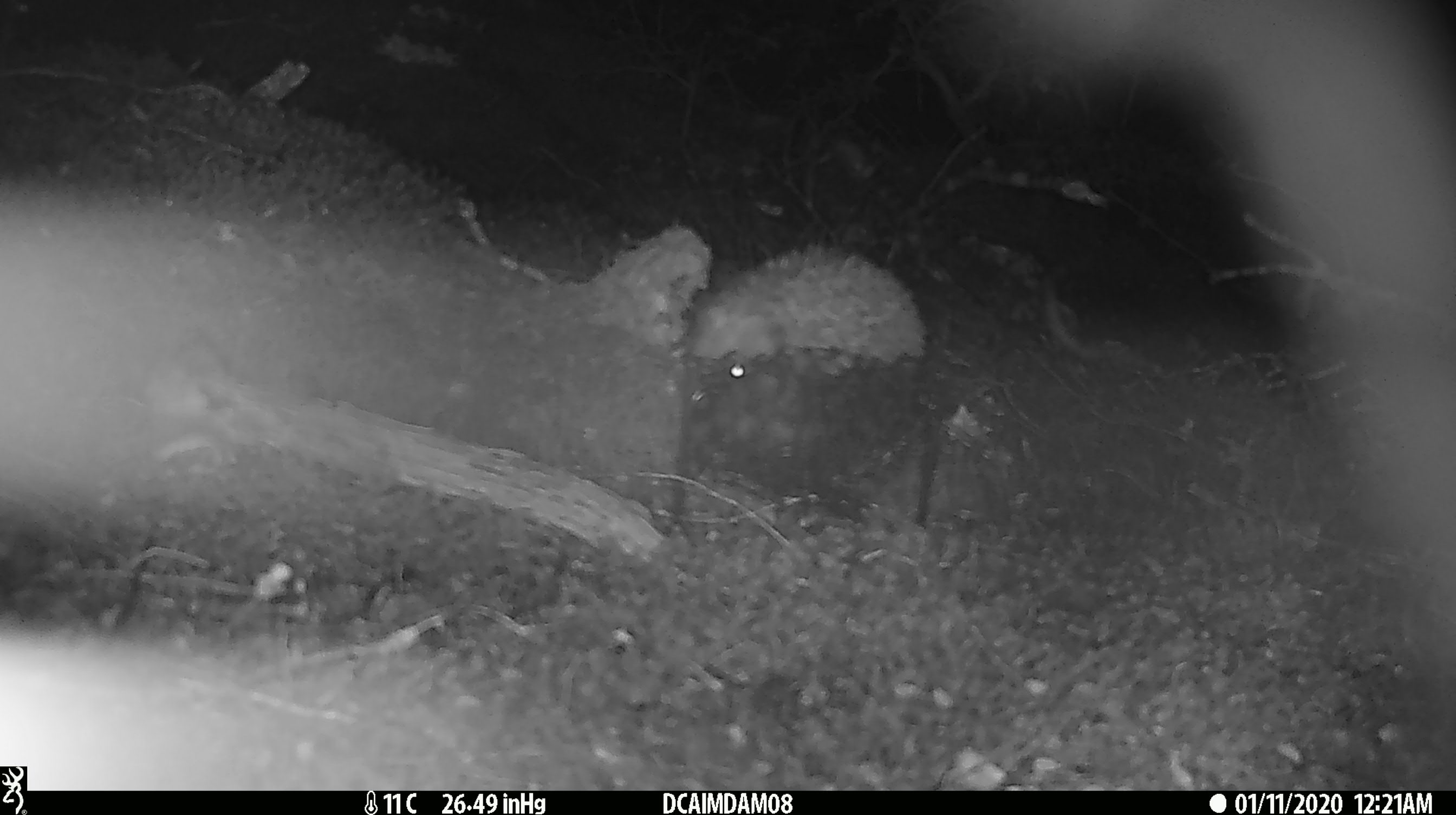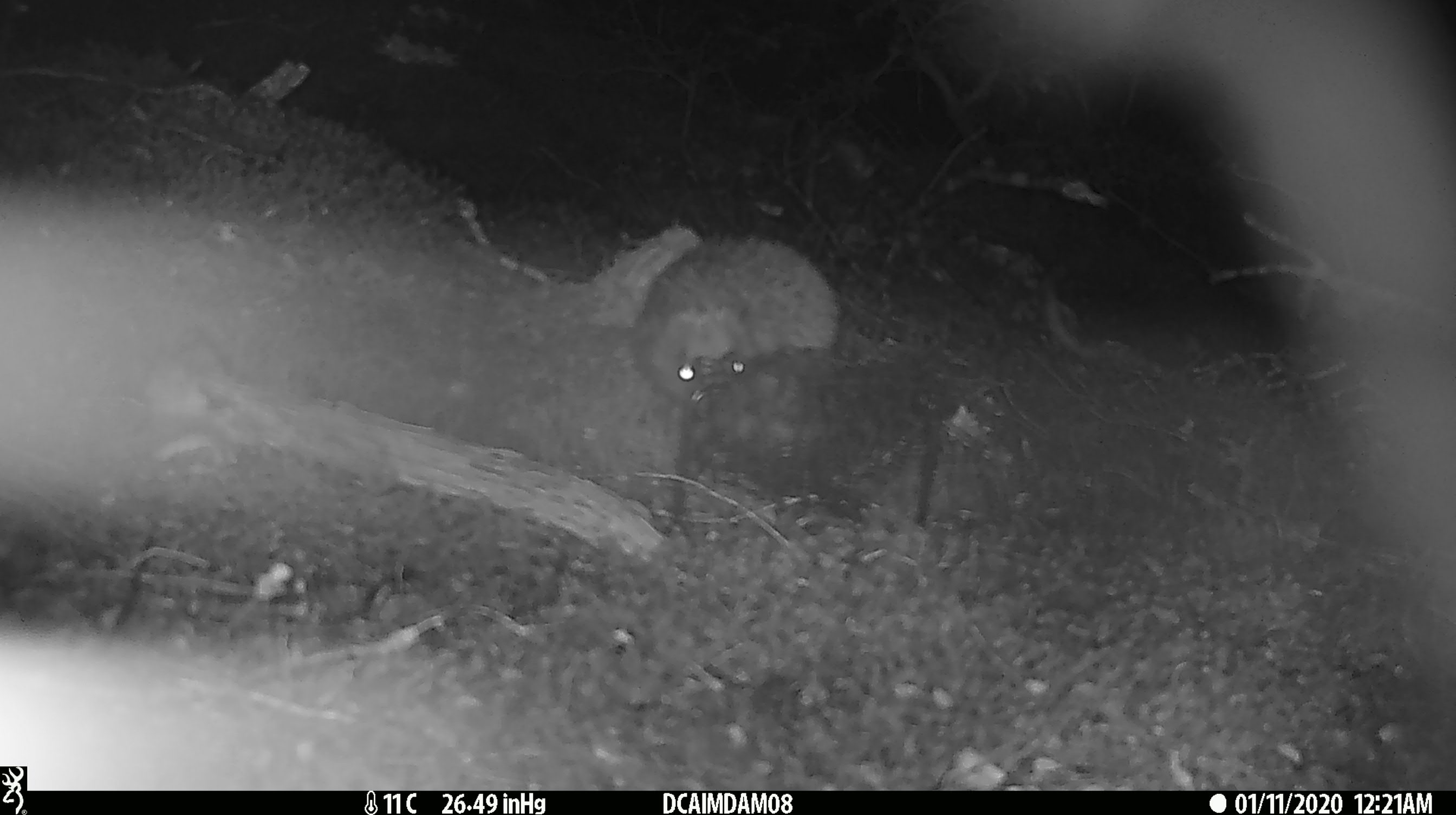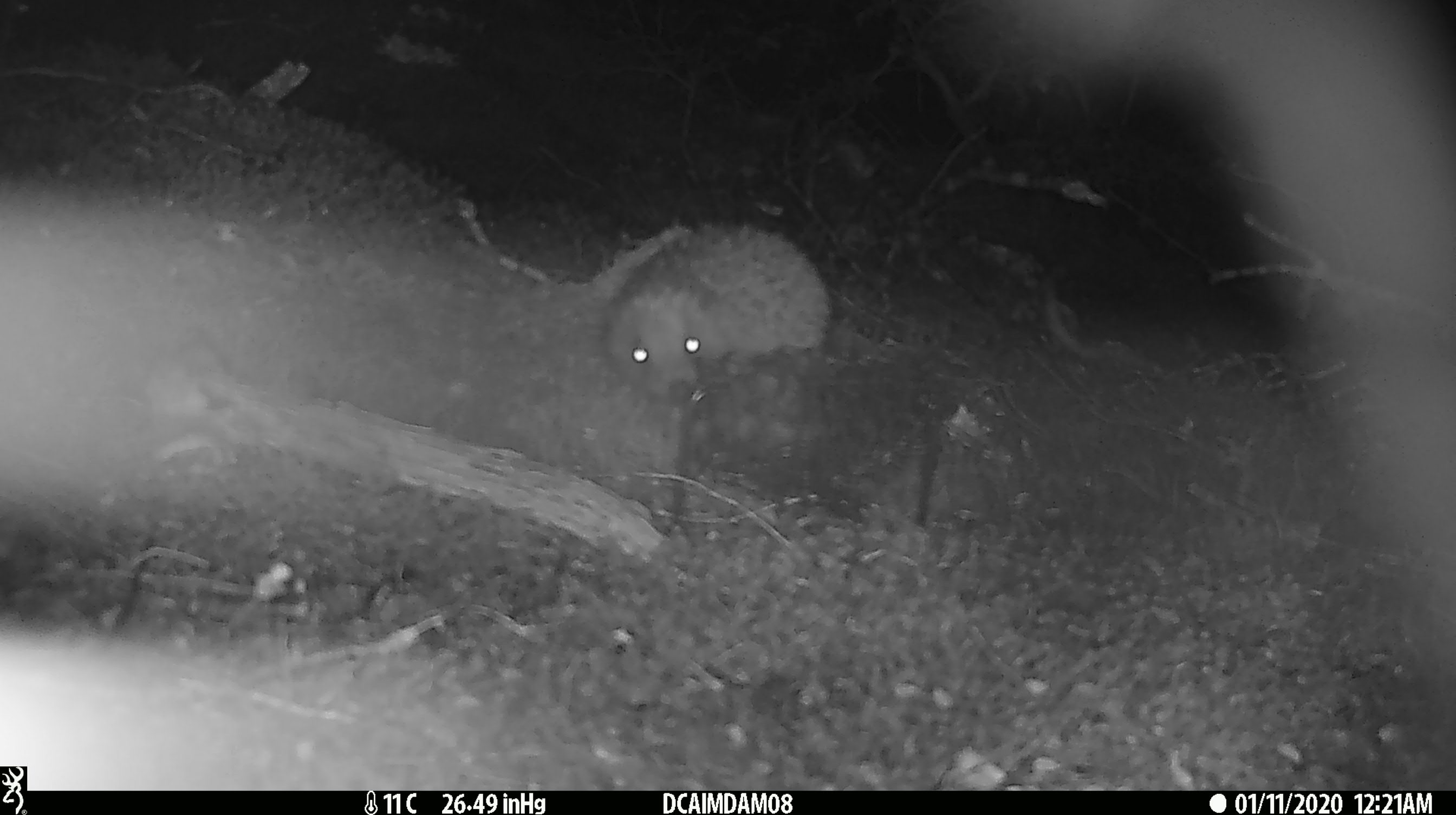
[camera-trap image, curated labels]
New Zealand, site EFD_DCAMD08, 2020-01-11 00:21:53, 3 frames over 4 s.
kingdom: Animalia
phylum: Chordata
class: Mammalia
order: Eulipotyphla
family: Erinaceidae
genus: Erinaceus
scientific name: Erinaceus europaeus europaeus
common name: european hedgehog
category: hedgehog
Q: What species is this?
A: Hedgehog (european hedgehog) (Erinaceus europaeus europaeus).